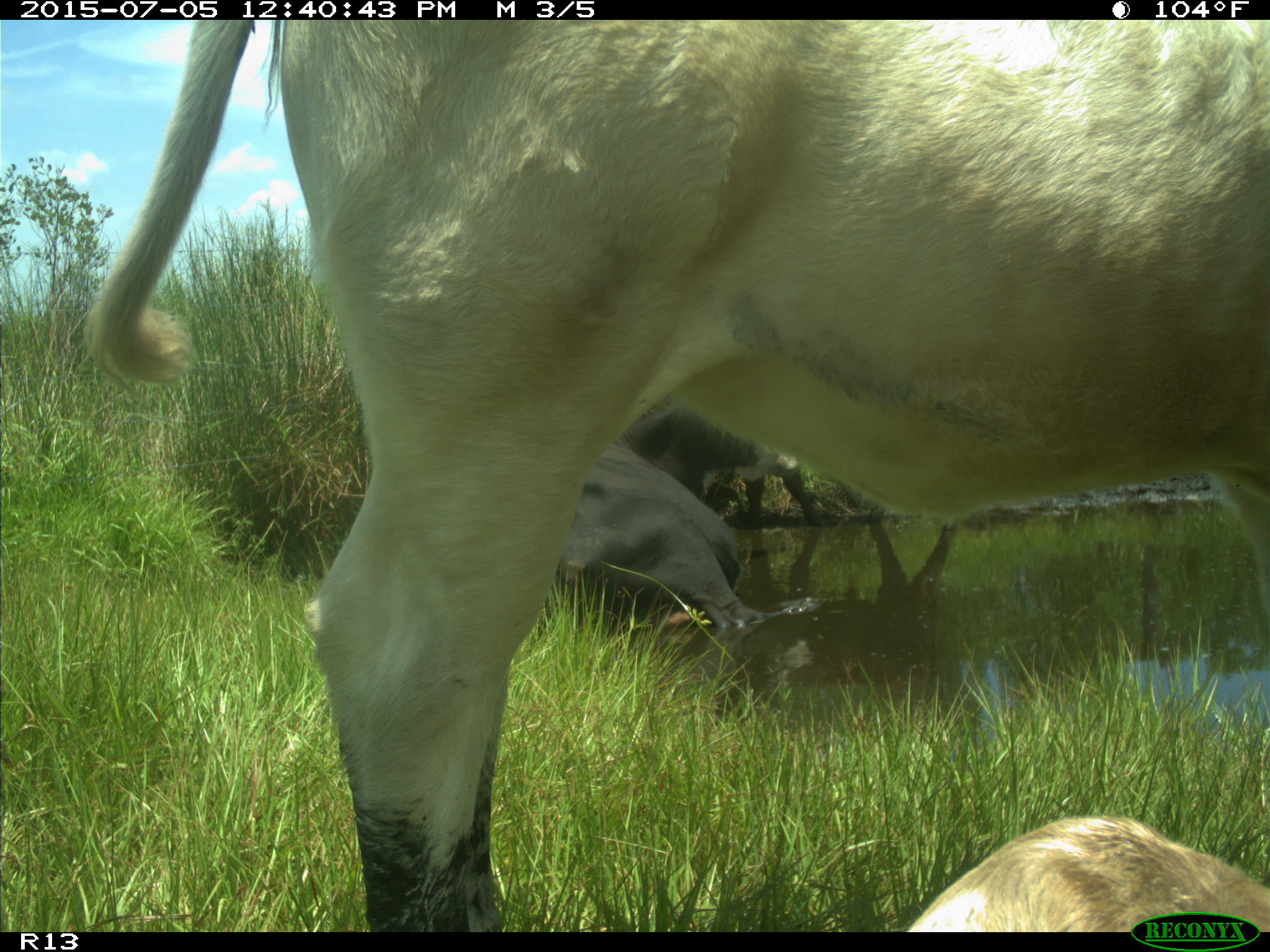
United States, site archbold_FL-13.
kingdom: Animalia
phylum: Chordata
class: Mammalia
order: Artiodactyla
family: Bovidae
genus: Bos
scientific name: Bos taurus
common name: domestic cow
Bos taurus (domestic cow).